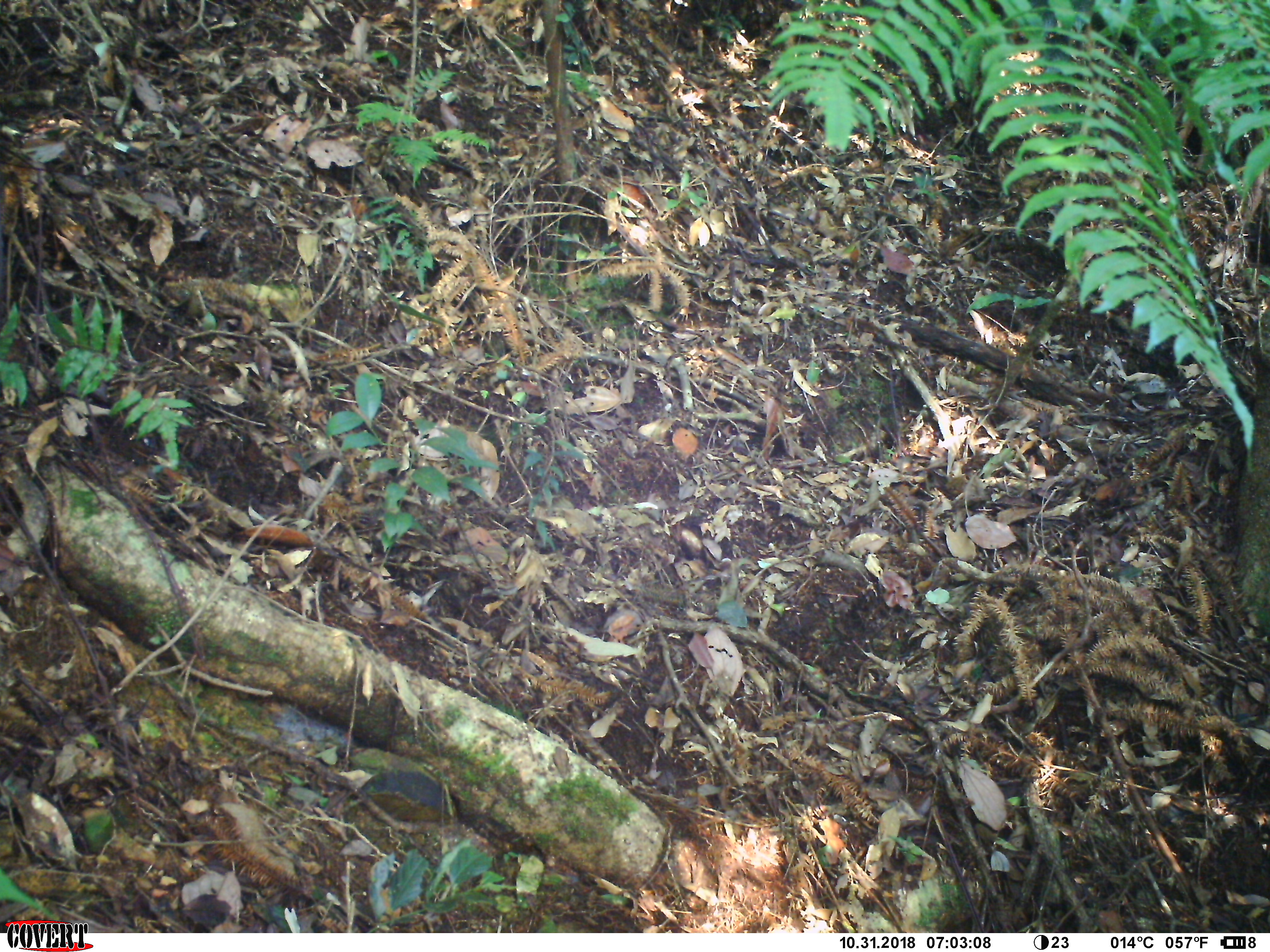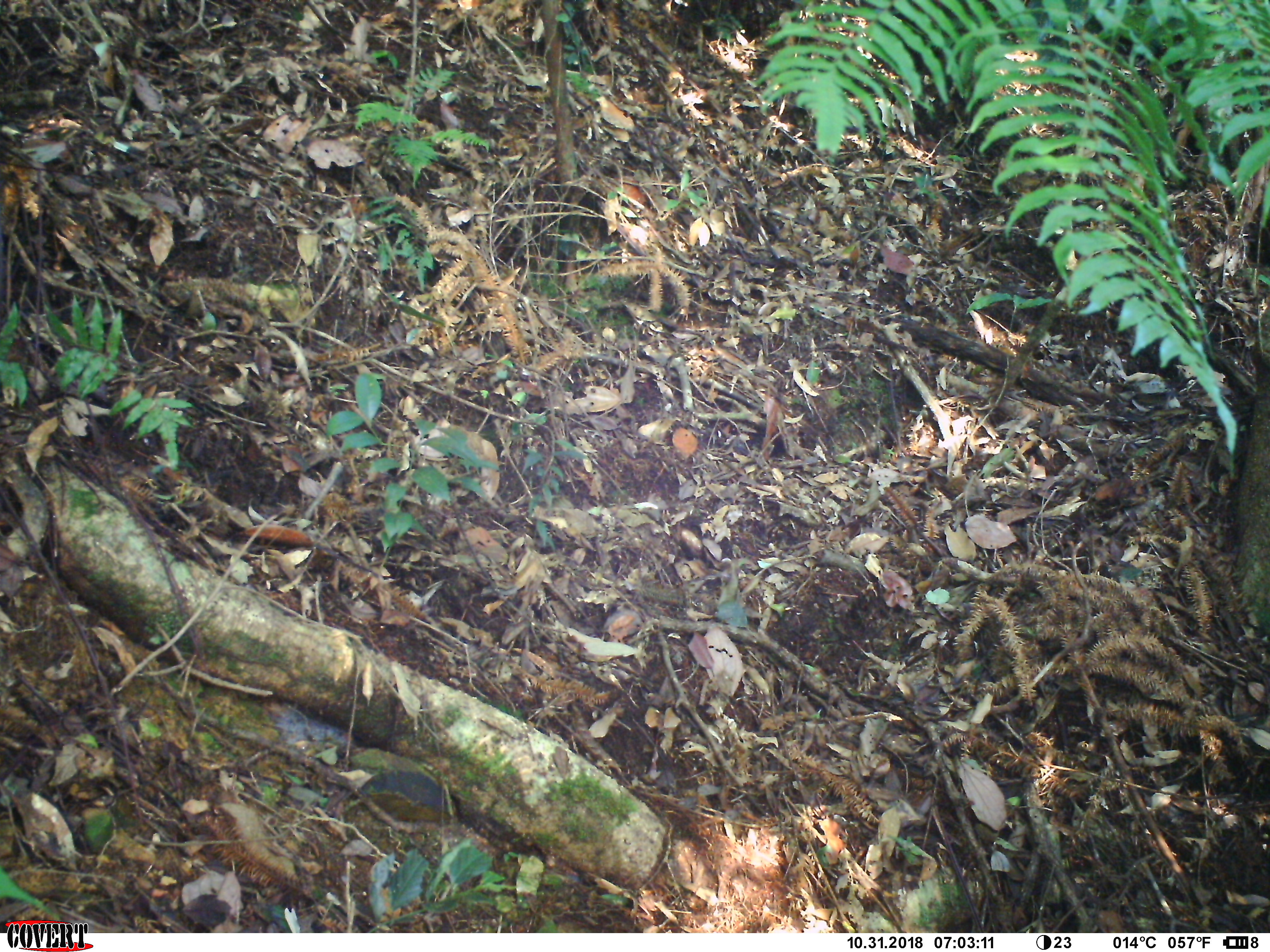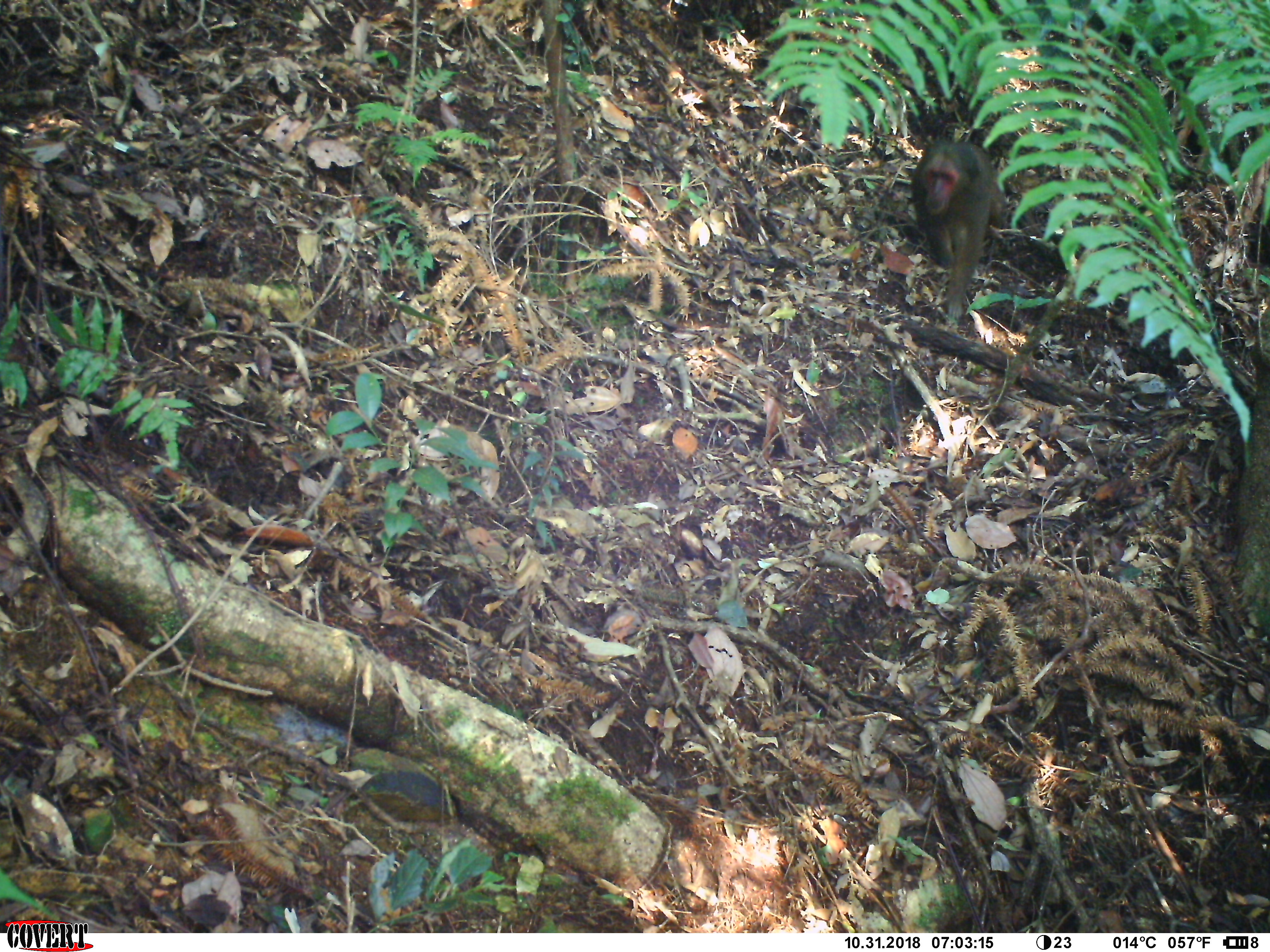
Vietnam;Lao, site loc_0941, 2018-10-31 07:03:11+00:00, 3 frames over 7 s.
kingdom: Animalia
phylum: Chordata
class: Mammalia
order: Primates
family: Cercopithecidae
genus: Macaca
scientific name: Macaca arctoides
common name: stump-tailed macaque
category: stump tailed macaque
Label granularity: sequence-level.